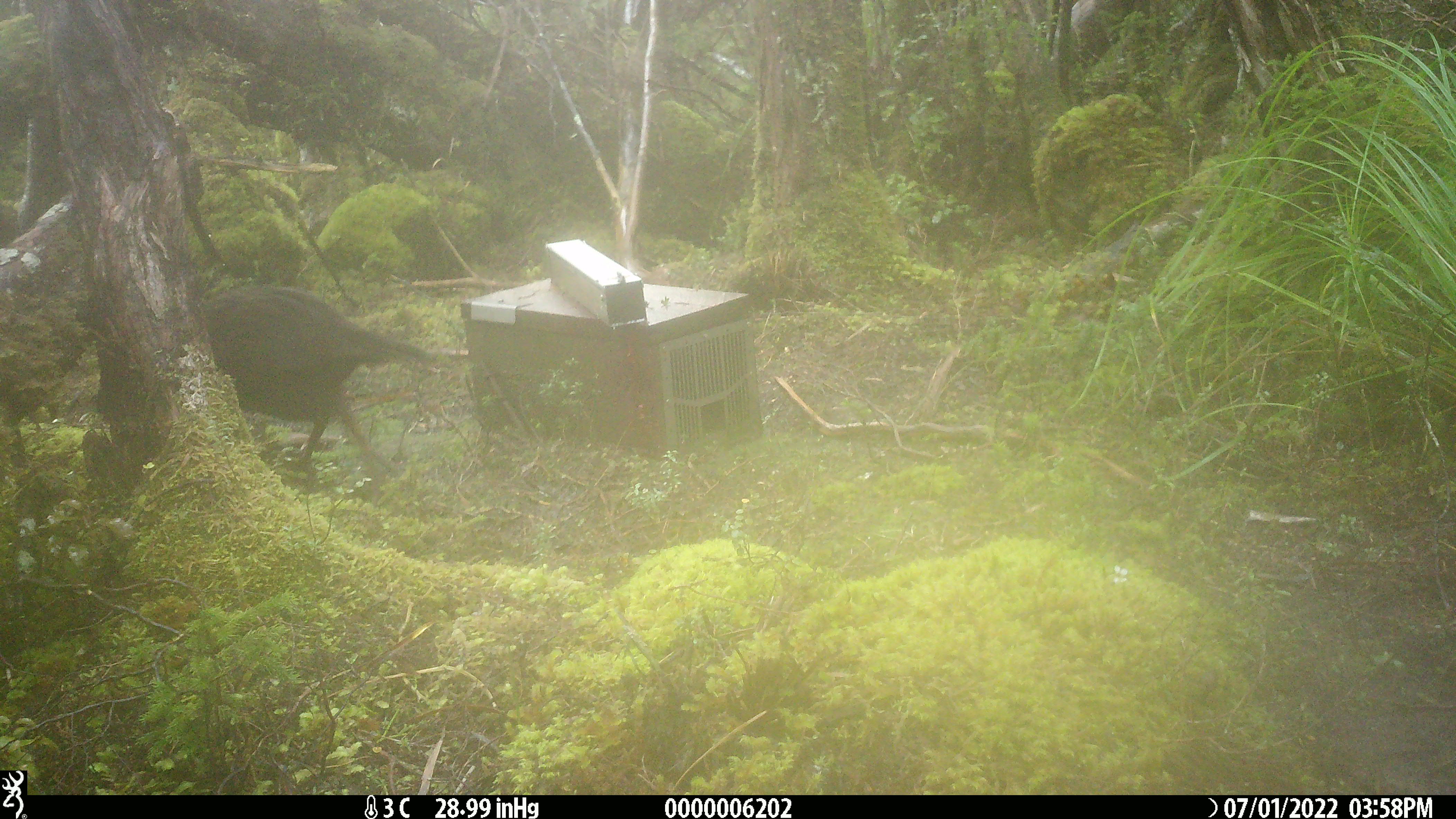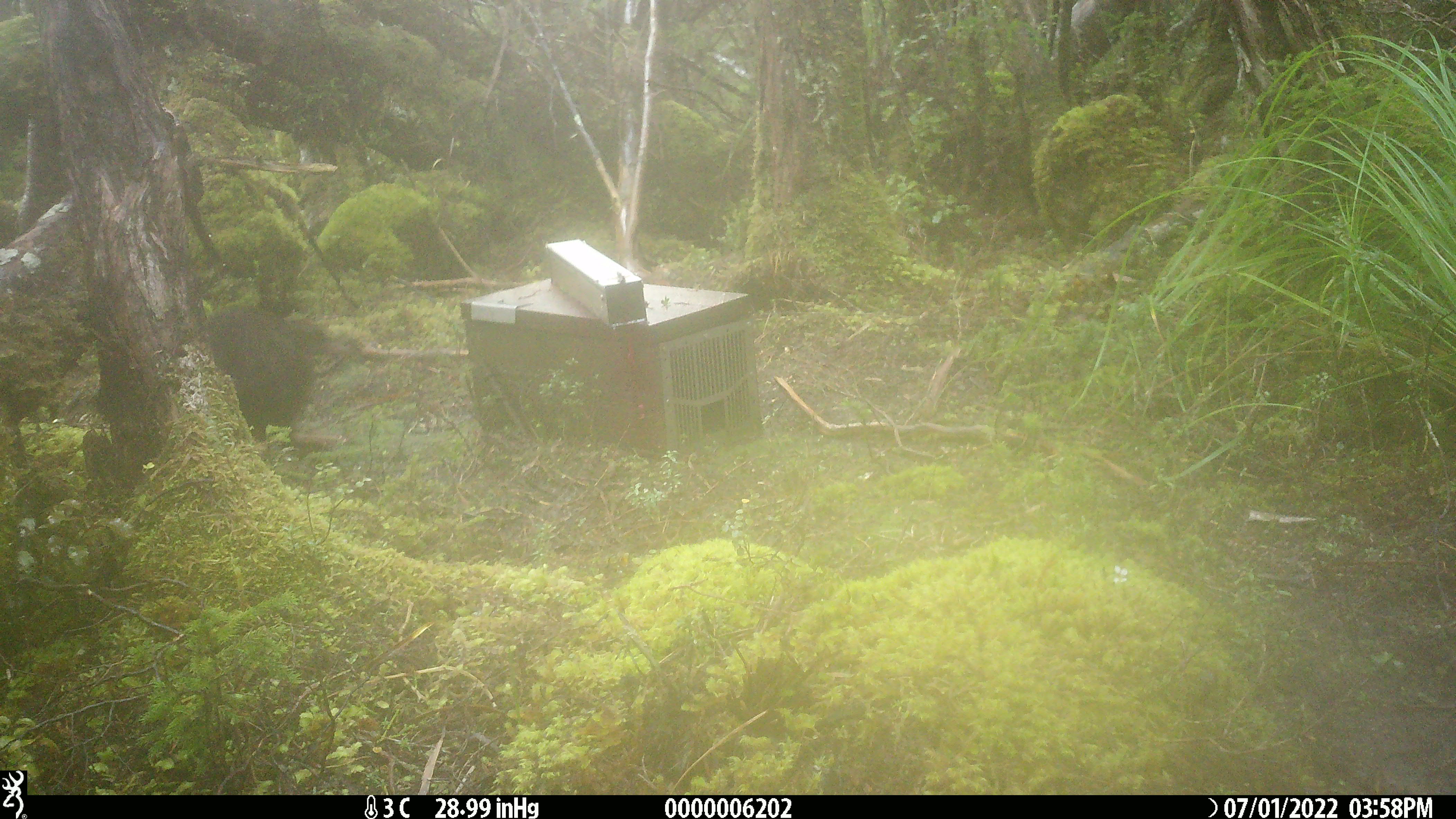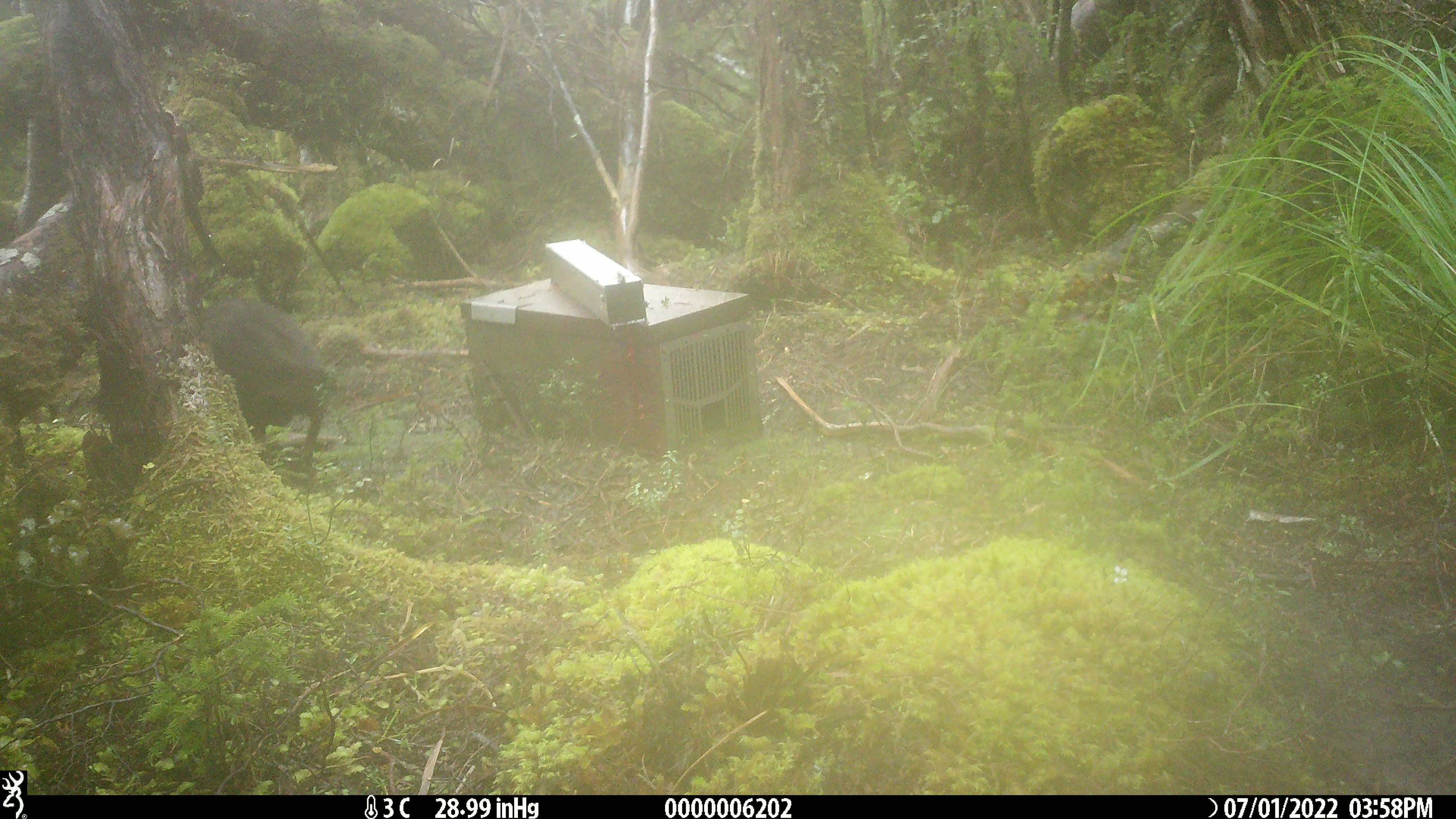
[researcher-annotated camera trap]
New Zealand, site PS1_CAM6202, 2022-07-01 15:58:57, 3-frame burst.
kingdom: Animalia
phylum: Chordata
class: Aves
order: Gruiformes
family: Rallidae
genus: Gallirallus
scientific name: Gallirallus australis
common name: weka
Weka (Gallirallus australis).